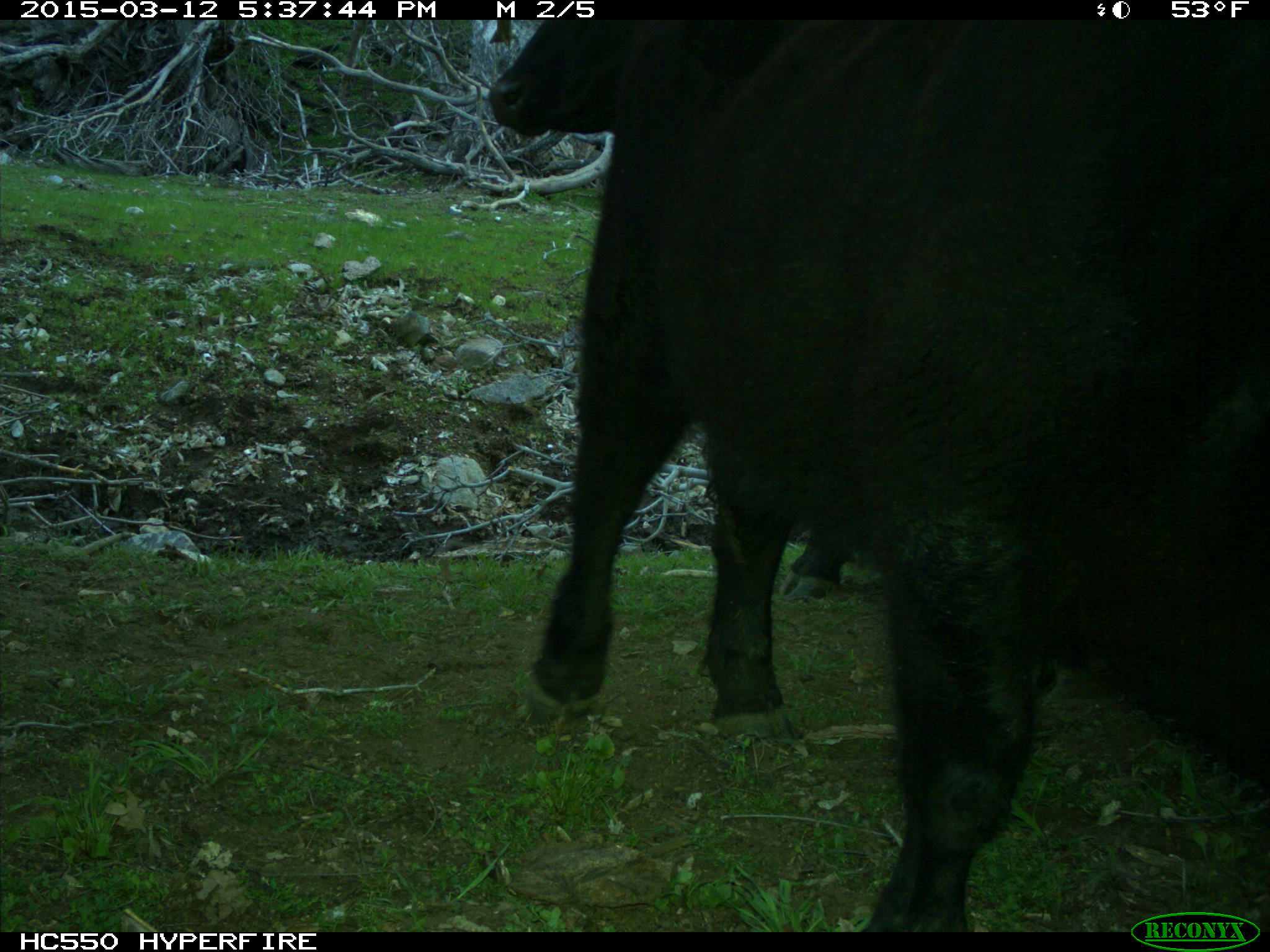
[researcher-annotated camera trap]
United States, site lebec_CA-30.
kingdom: Animalia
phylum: Chordata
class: Mammalia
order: Artiodactyla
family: Bovidae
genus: Bos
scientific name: Bos taurus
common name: domestic cow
Bos taurus (domestic cow).